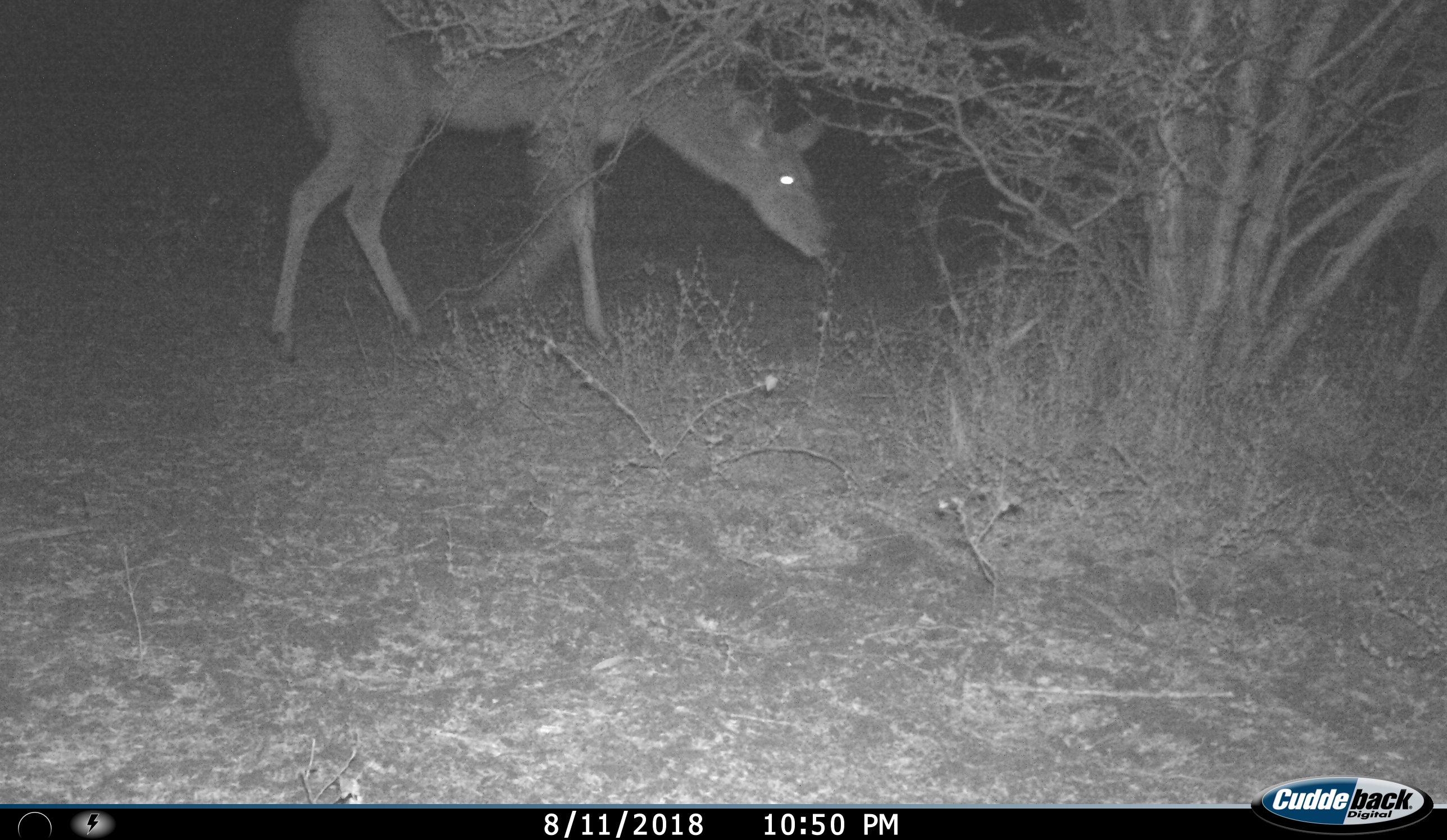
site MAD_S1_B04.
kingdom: Animalia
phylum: Chordata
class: Mammalia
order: Artiodactyla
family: Bovidae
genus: Aepyceros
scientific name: Aepyceros melampus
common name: impala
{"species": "impala (Aepyceros melampus)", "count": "1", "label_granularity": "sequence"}